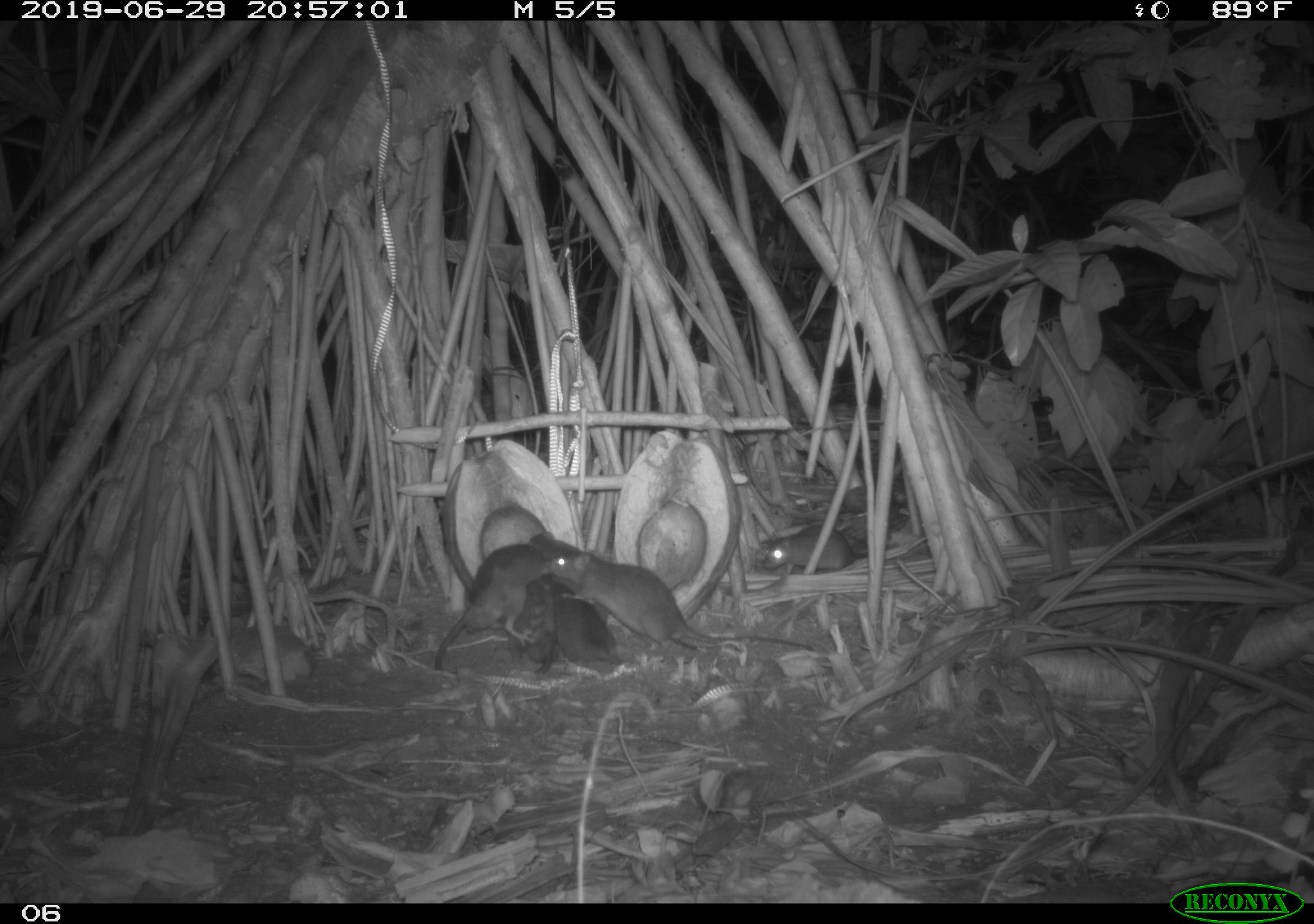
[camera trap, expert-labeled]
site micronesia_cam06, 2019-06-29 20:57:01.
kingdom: Animalia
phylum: Chordata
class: Mammalia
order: Rodentia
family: Muridae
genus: Rattus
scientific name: Rattus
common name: rat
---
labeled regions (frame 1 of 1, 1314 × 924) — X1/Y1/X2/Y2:
rat: 549/543/814/660; 428/534/556/681; 536/585/637/667; 510/529/558/682; 759/524/878/584